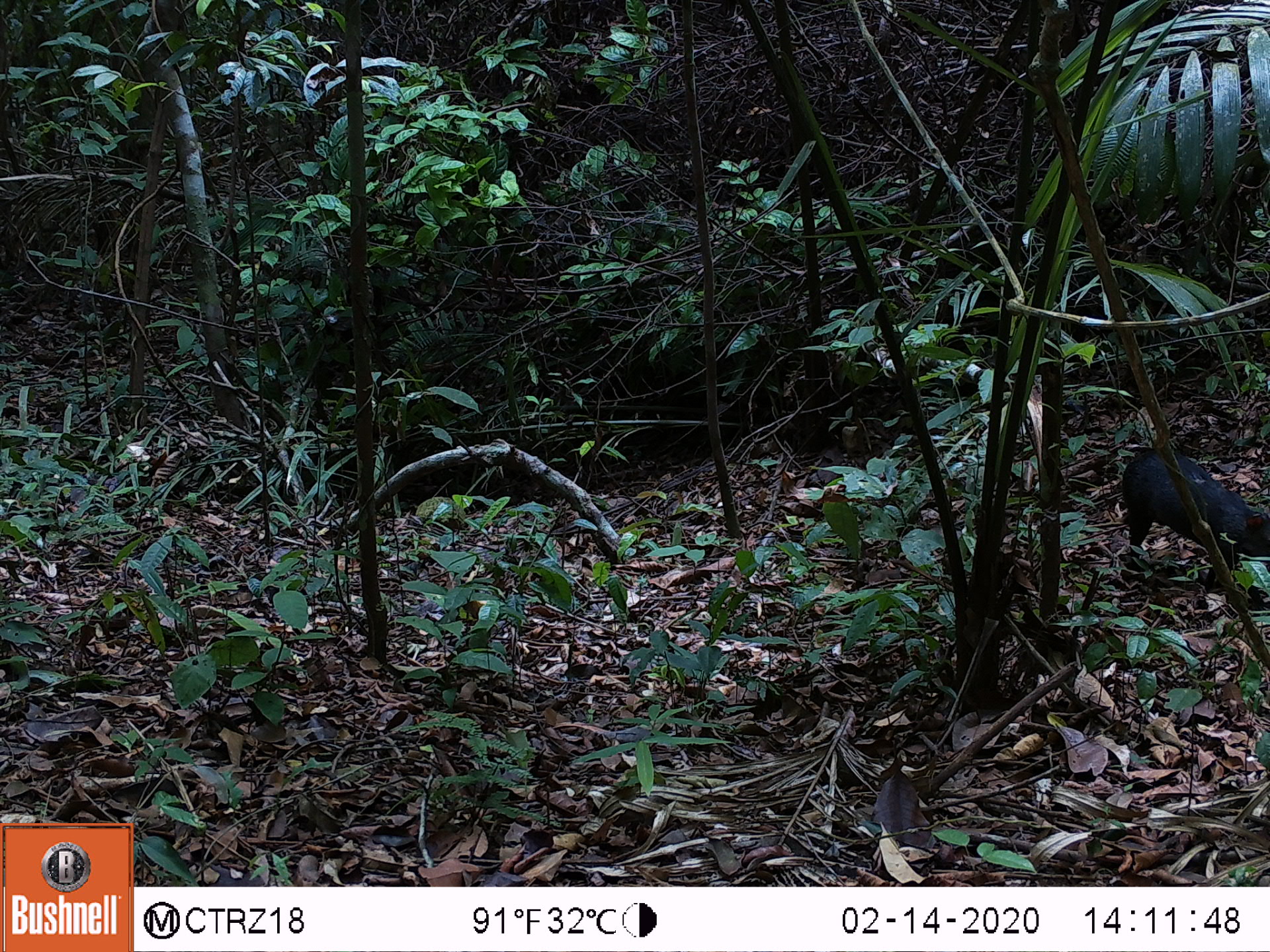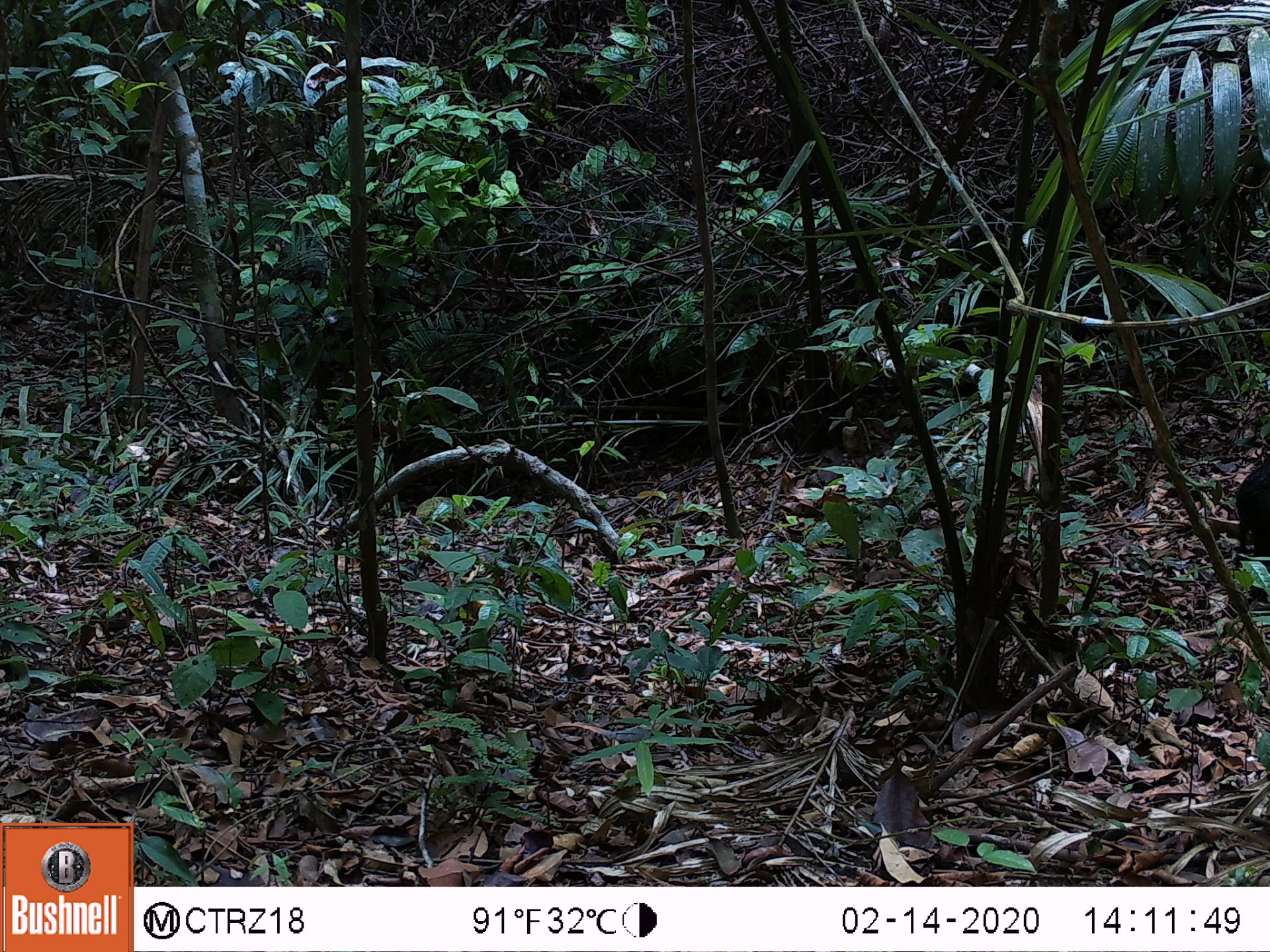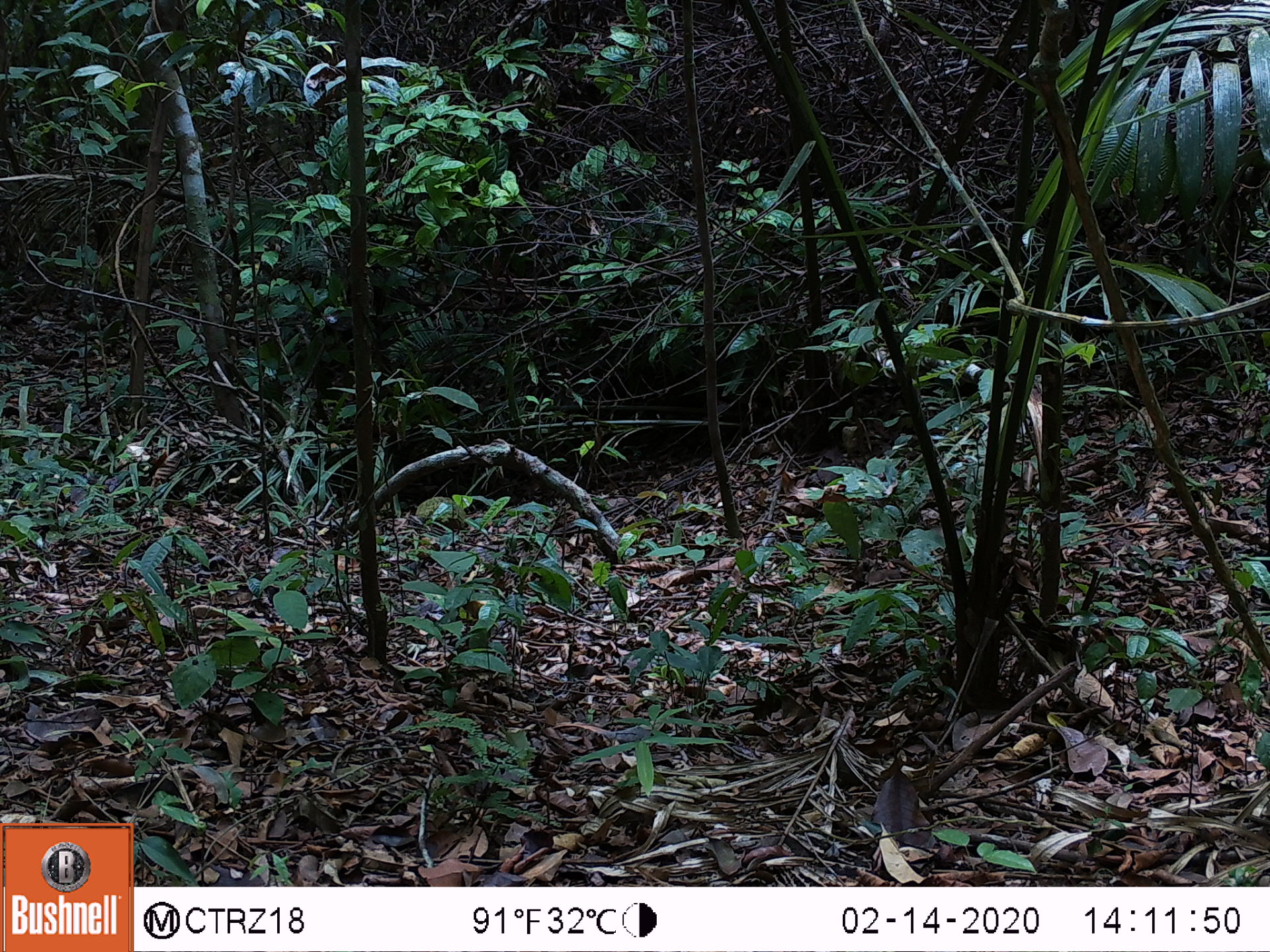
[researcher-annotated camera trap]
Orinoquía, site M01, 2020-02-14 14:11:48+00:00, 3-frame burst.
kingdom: Animalia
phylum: Chordata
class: Mammalia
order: Rodentia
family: Dasyproctidae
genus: Dasyprocta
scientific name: Dasyprocta fuliginosa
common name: black agouti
Black agouti (Dasyprocta fuliginosa).